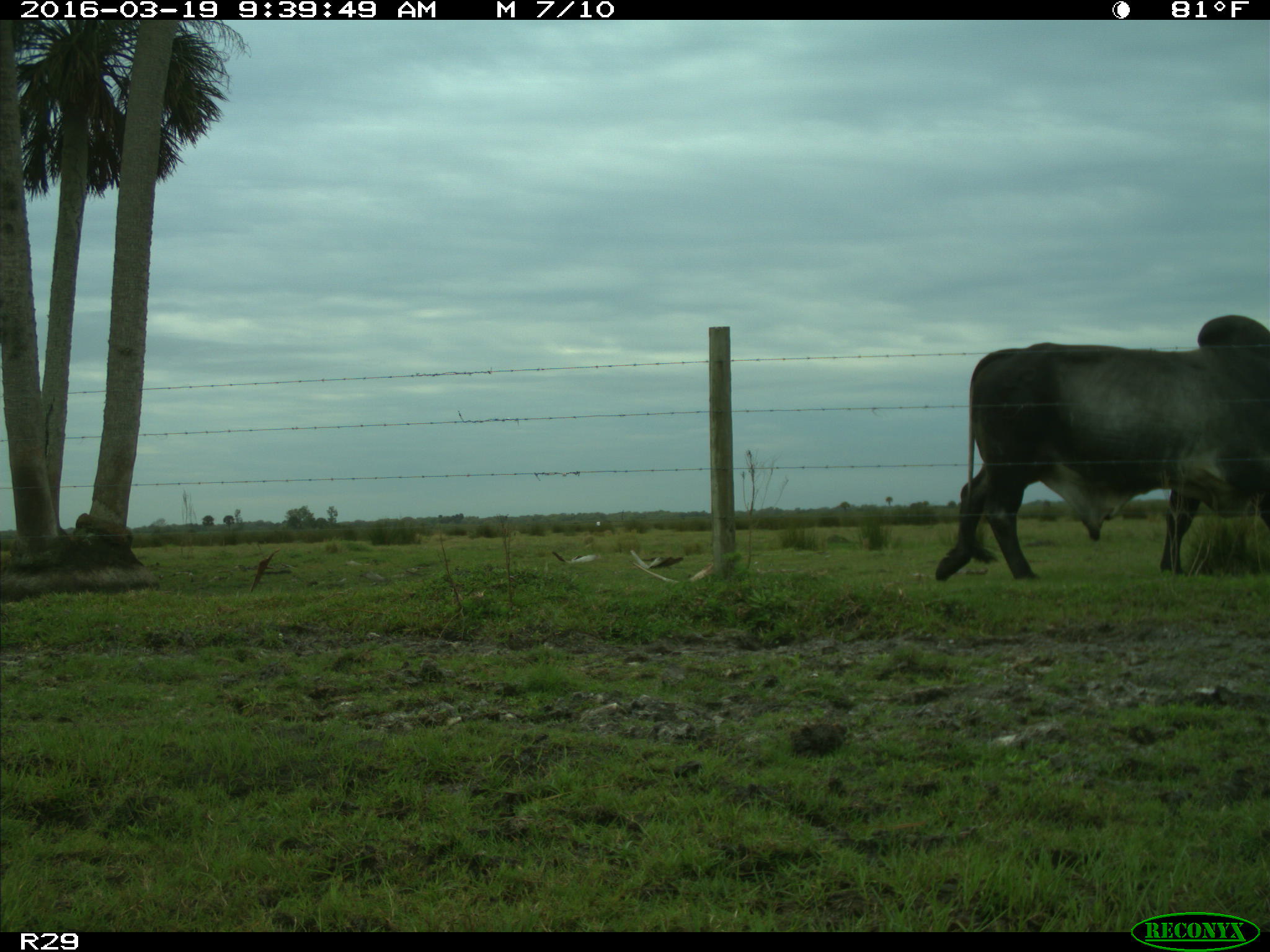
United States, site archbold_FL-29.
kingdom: Animalia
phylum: Chordata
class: Mammalia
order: Artiodactyla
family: Bovidae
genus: Bos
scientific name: Bos taurus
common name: domestic cow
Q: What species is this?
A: Bos taurus (domestic cow).